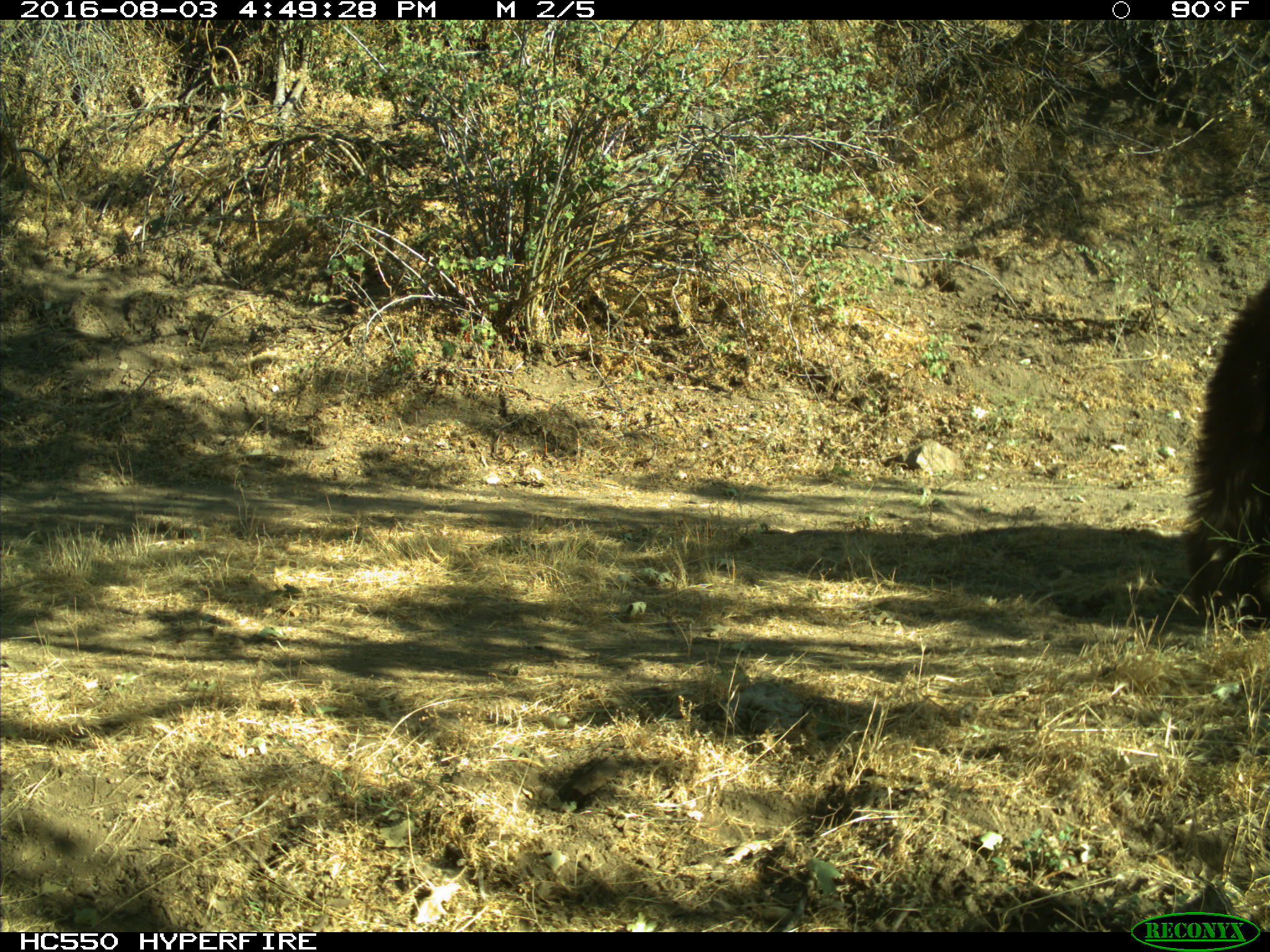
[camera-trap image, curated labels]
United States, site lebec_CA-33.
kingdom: Animalia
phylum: Chordata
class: Mammalia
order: Carnivora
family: Ursidae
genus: Ursus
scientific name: Ursus americanus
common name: american black bear